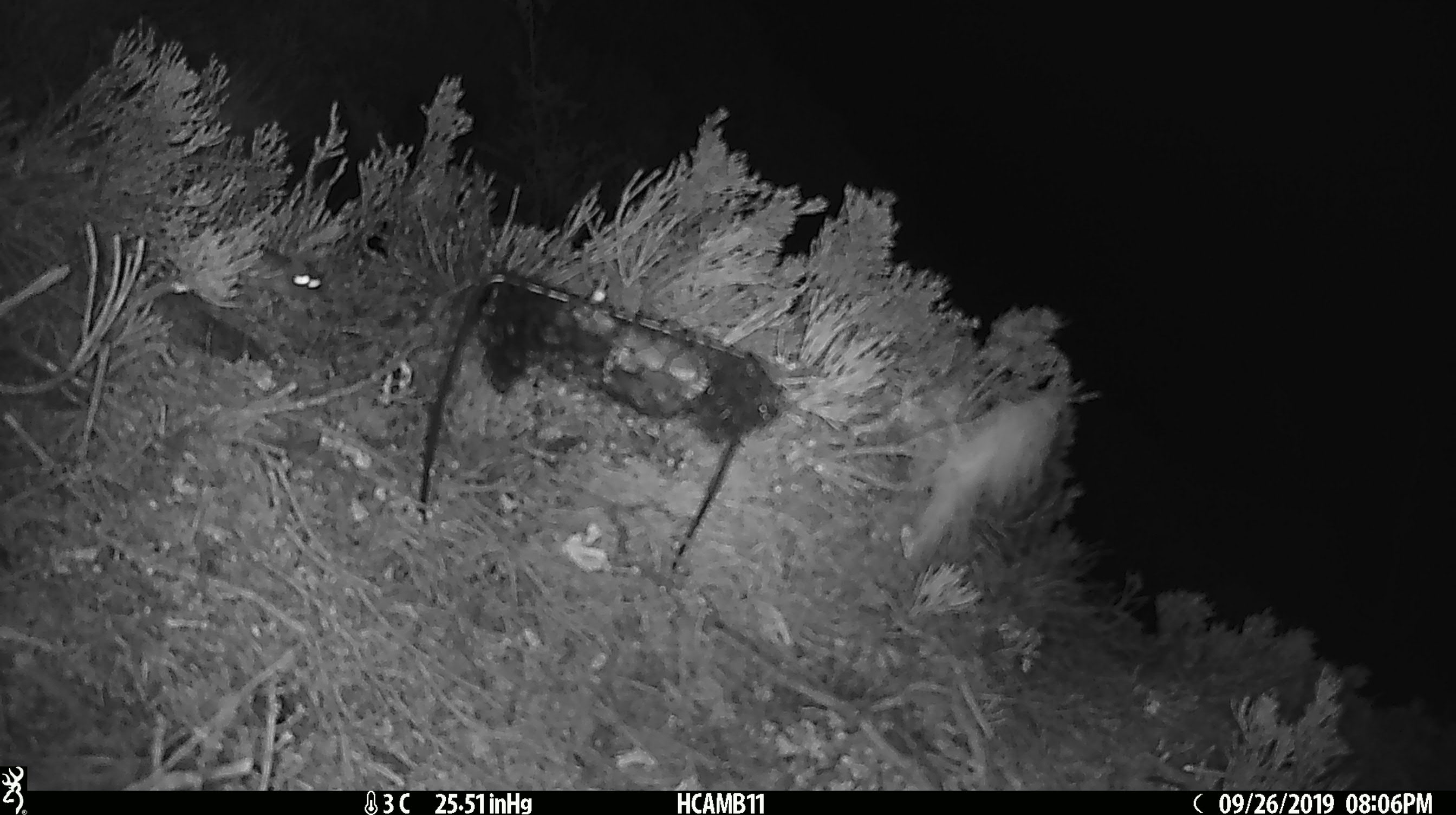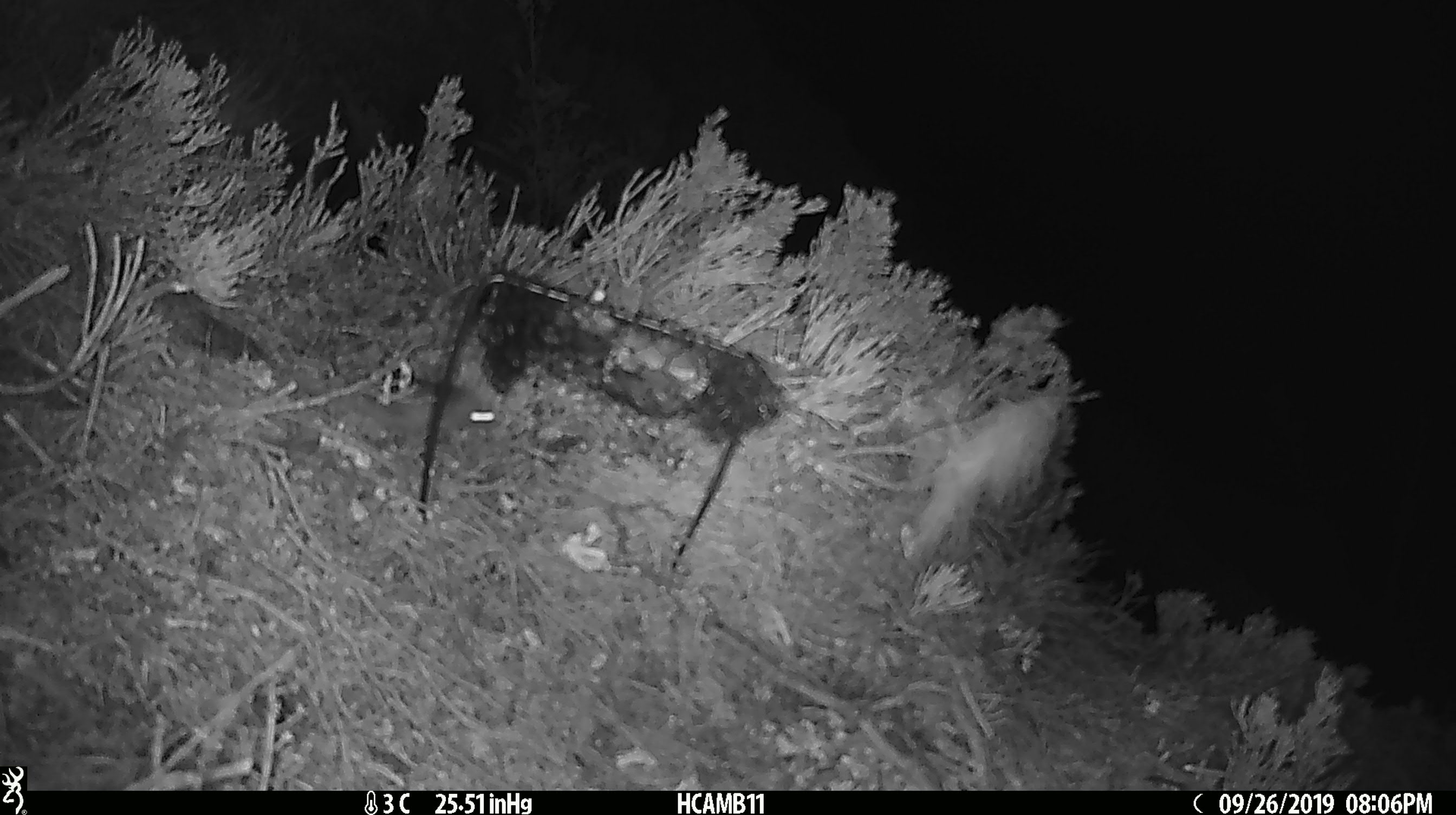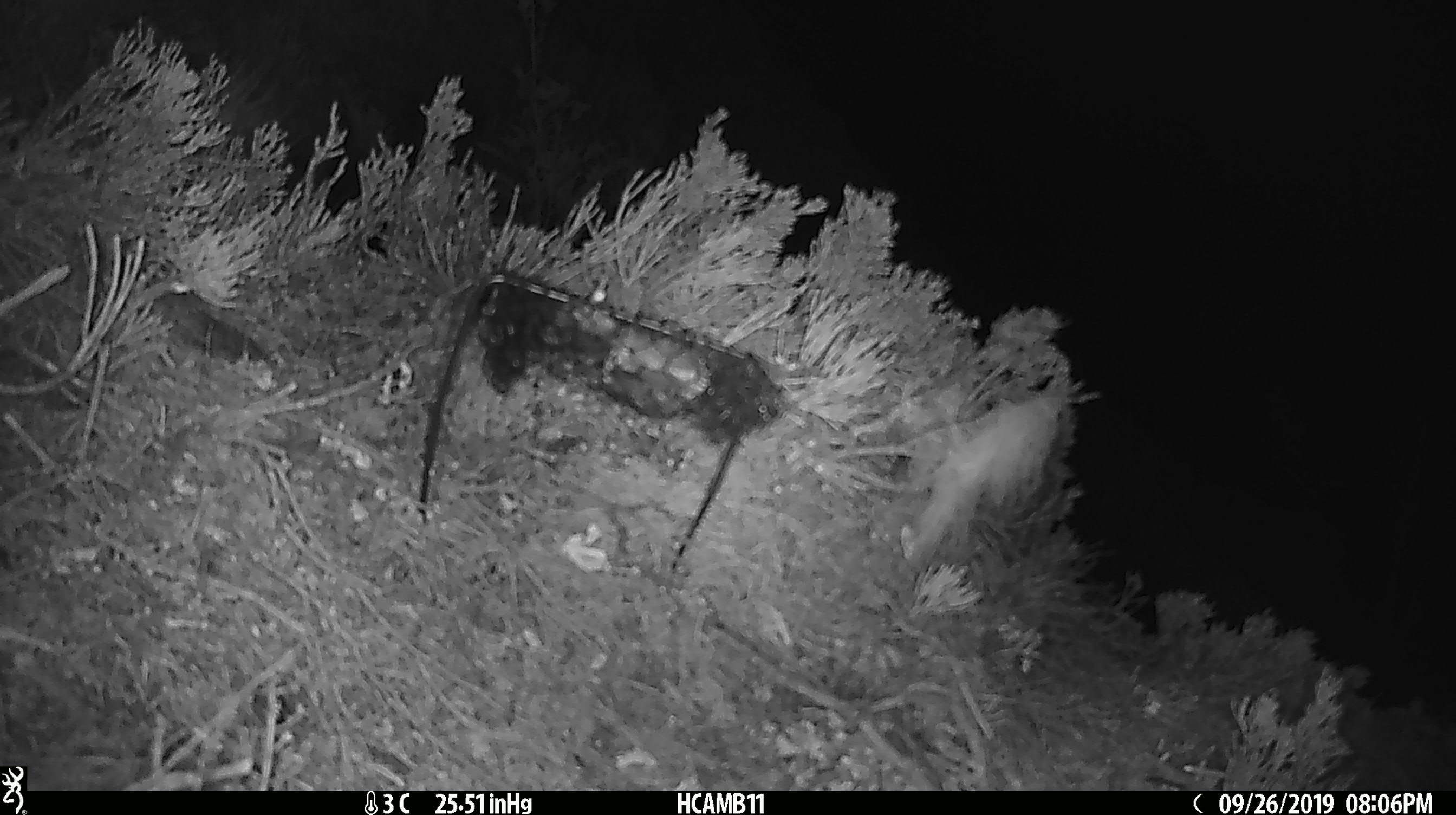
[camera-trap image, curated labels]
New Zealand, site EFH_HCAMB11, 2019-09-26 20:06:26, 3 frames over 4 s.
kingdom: Animalia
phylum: Chordata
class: Mammalia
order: Rodentia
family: Muridae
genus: Mus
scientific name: Mus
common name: mouse